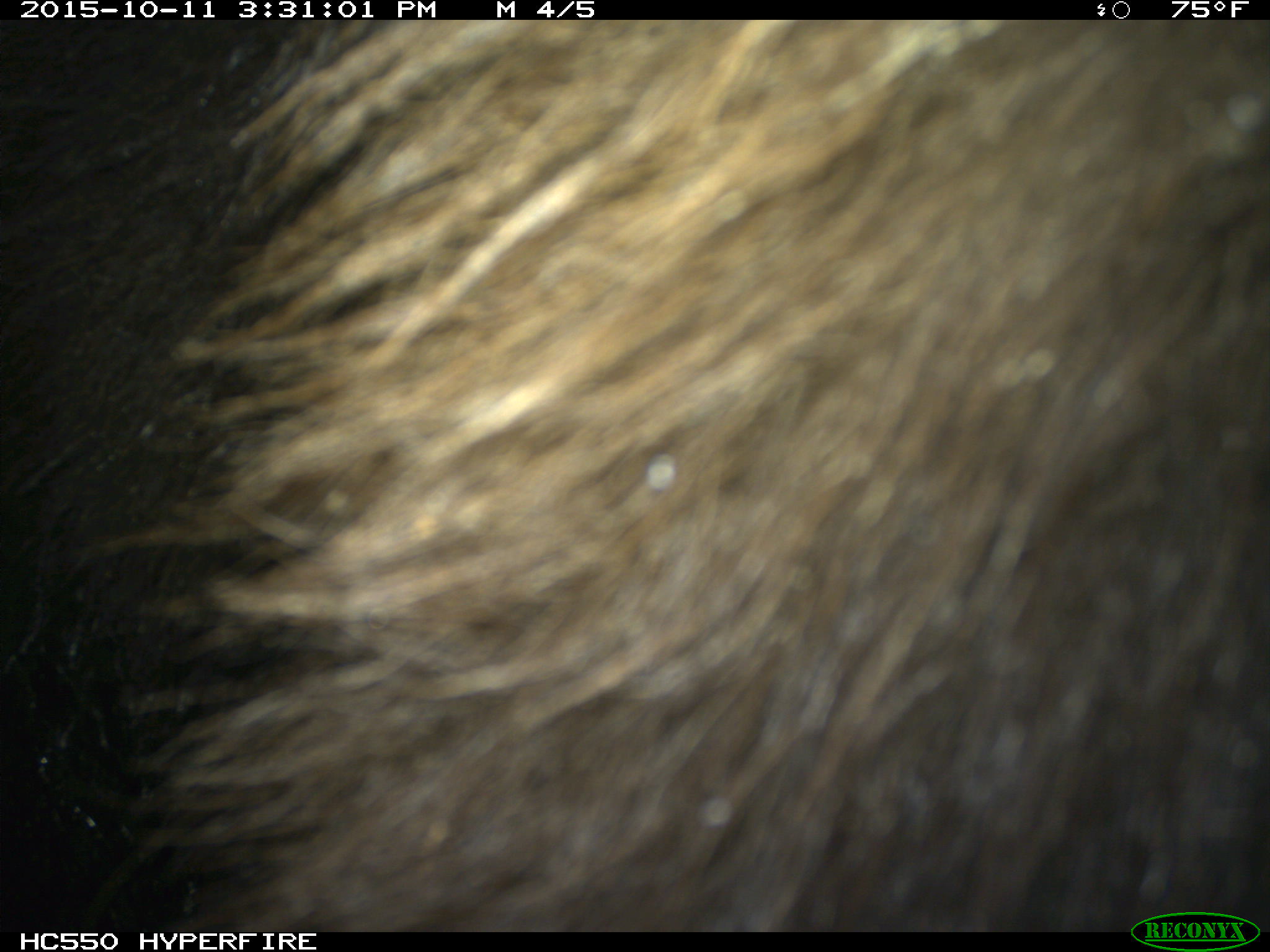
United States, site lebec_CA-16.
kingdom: Animalia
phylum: Chordata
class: Mammalia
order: Carnivora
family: Ursidae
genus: Ursus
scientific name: Ursus americanus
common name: american black bear